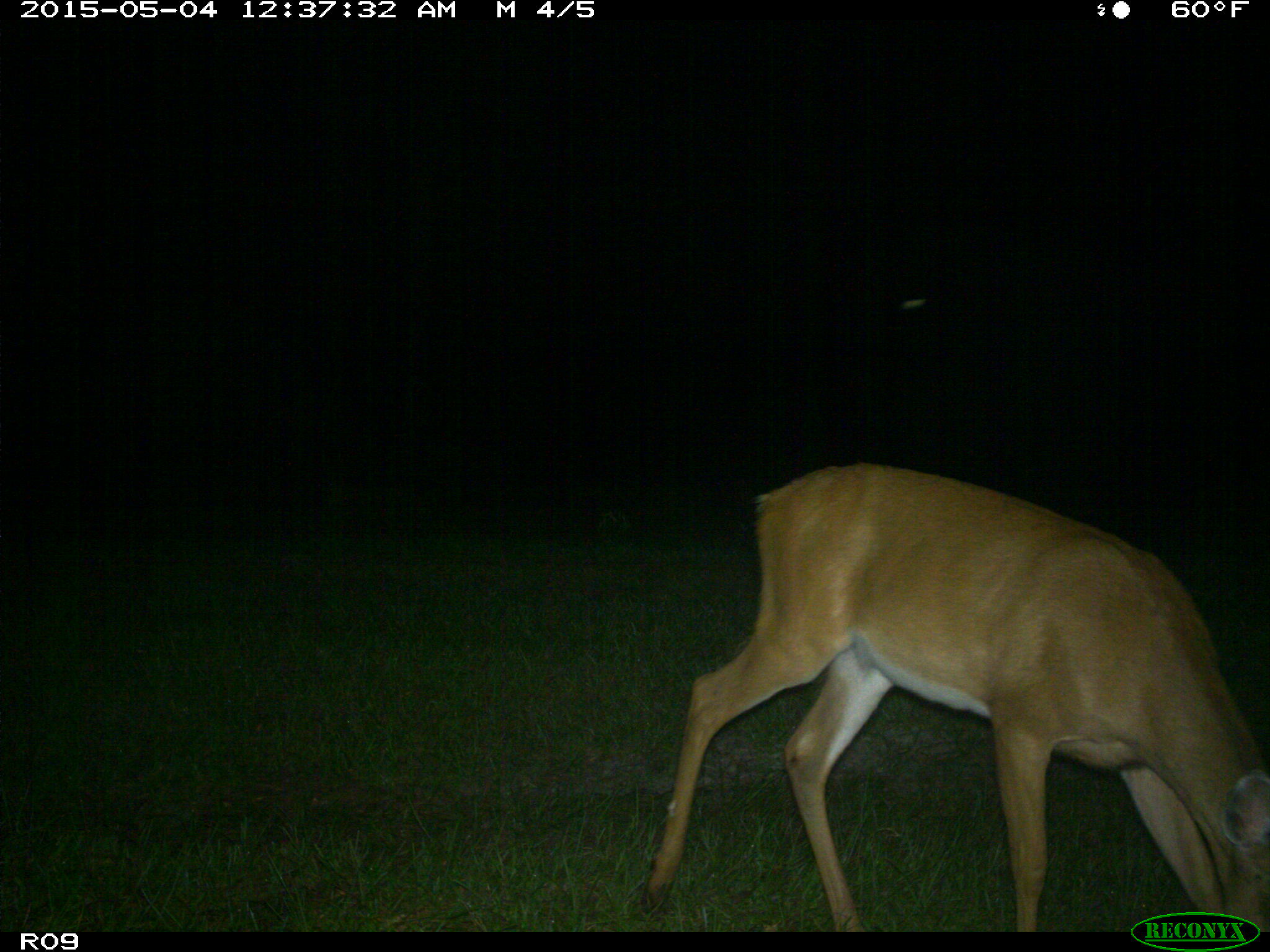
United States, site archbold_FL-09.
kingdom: Animalia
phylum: Chordata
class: Mammalia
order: Artiodactyla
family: Cervidae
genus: Odocoileus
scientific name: Odocoileus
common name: deer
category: unidentified deer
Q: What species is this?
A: Unidentified deer (deer) (Odocoileus).